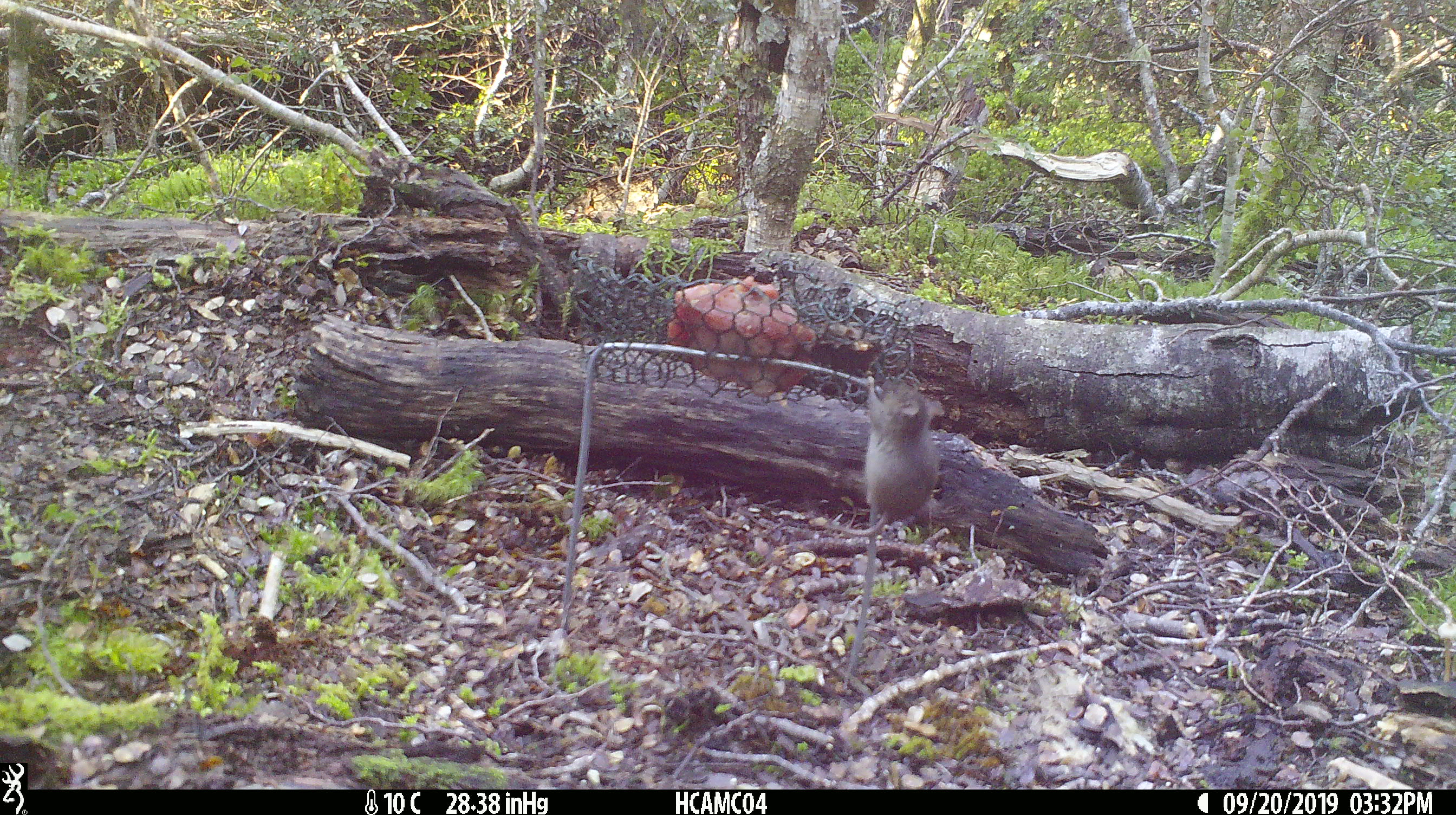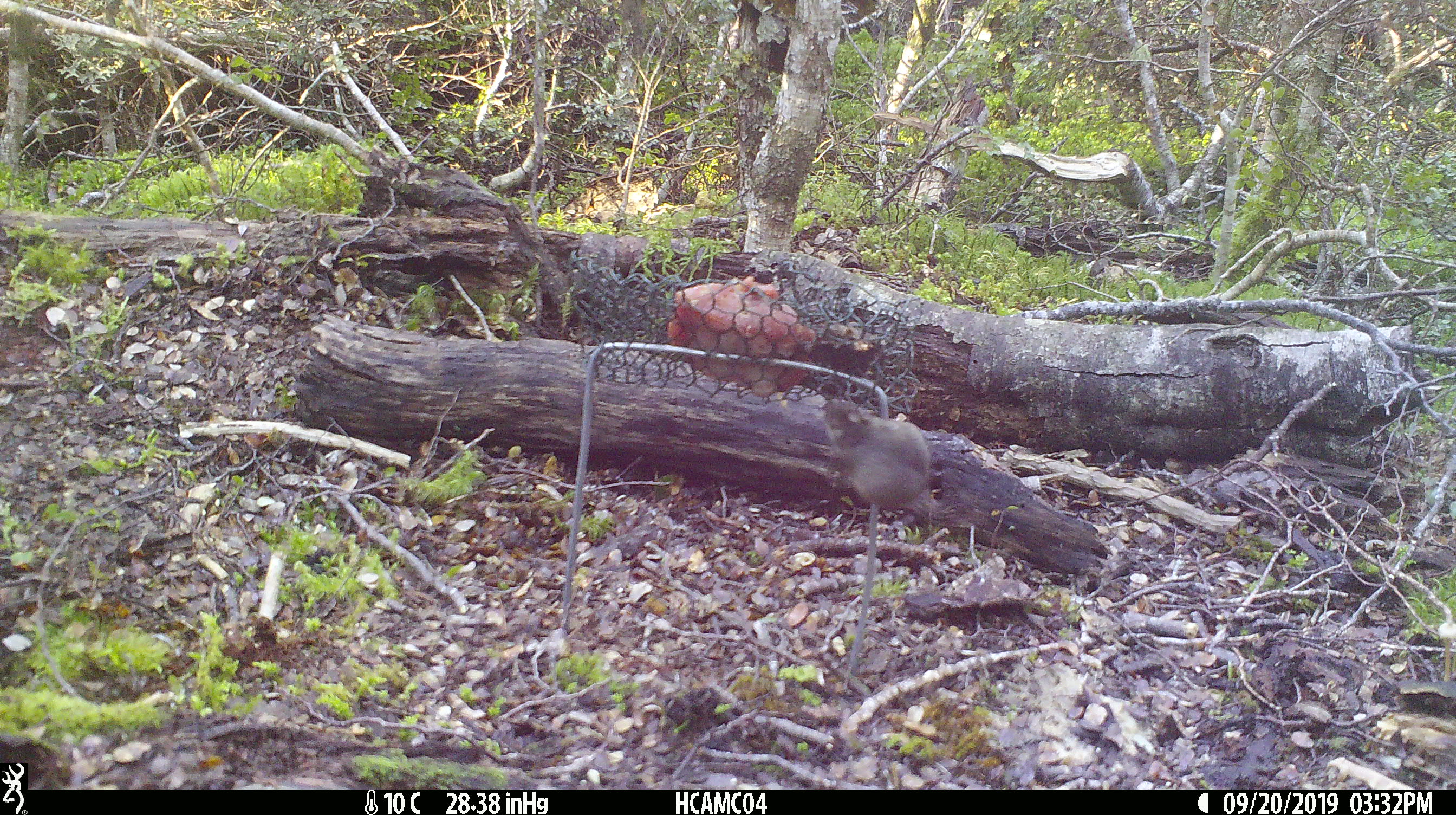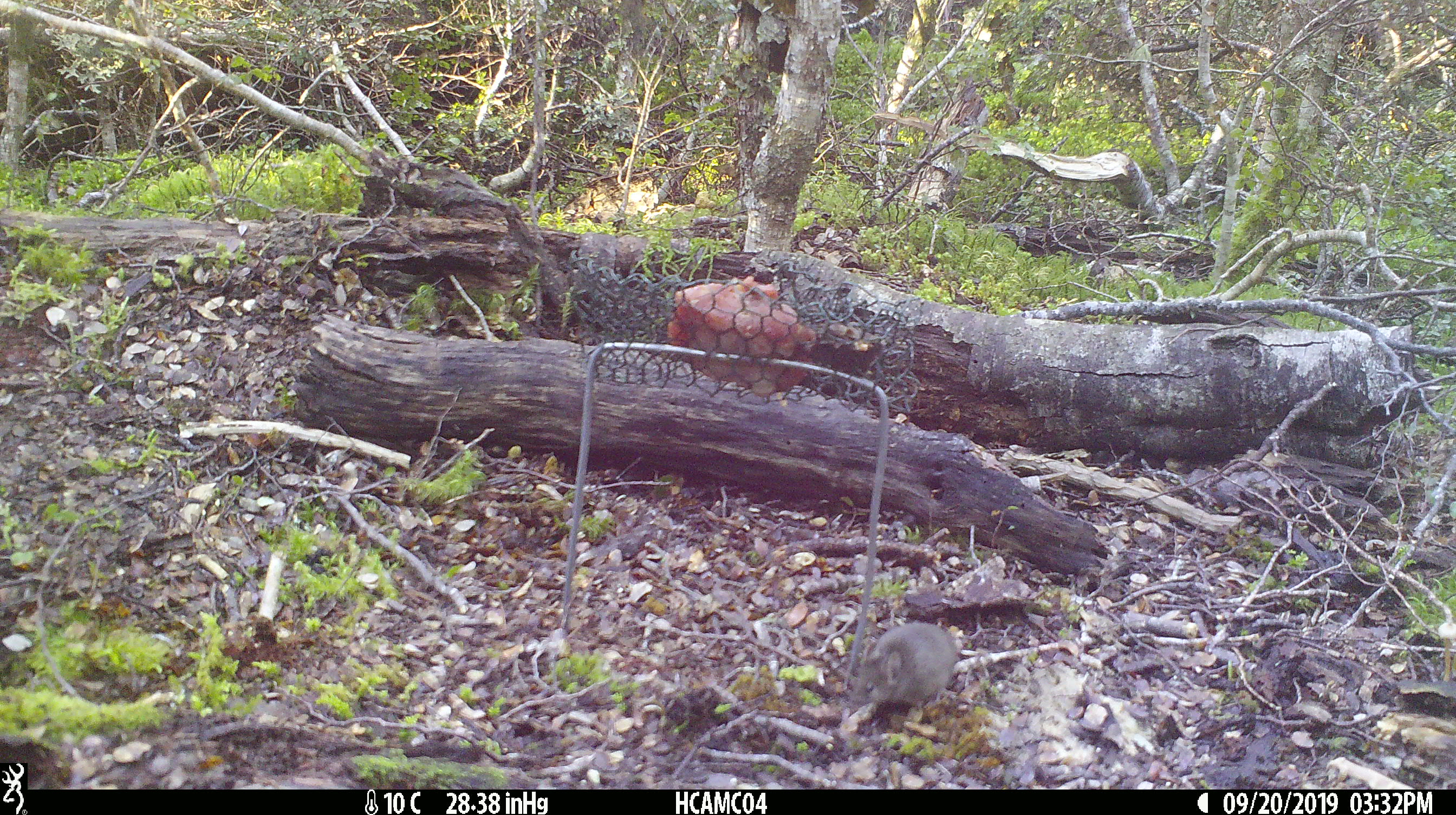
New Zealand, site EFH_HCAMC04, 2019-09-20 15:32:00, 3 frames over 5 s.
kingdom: Animalia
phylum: Chordata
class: Mammalia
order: Rodentia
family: Muridae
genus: Mus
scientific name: Mus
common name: mouse